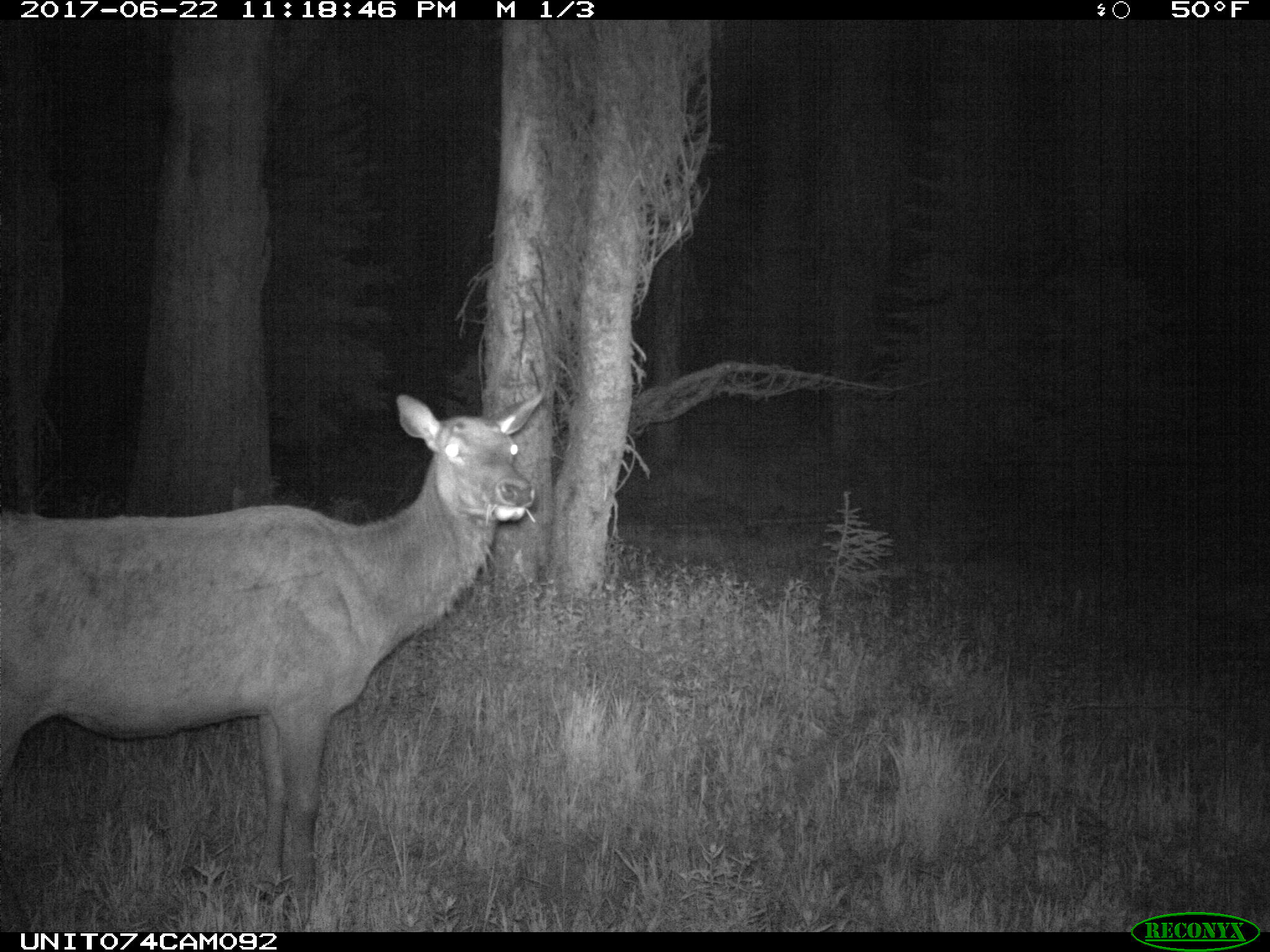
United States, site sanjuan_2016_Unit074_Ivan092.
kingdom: Animalia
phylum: Chordata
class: Mammalia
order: Artiodactyla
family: Cervidae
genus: Cervus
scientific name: Cervus elaphus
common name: red deer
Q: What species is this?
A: Cervus elaphus (red deer).